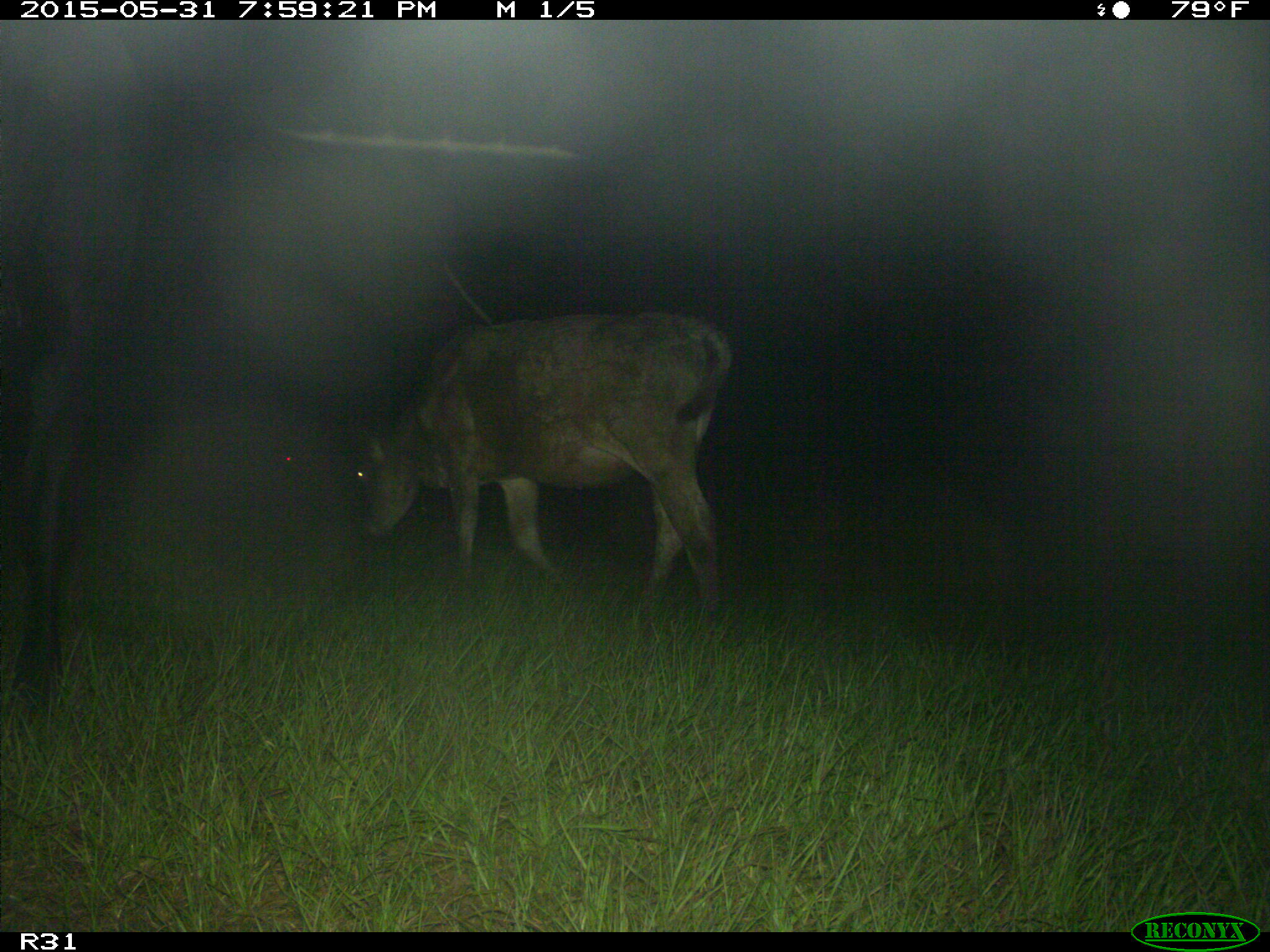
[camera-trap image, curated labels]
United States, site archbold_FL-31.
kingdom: Animalia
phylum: Chordata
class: Mammalia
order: Artiodactyla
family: Bovidae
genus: Bos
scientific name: Bos taurus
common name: domestic cow